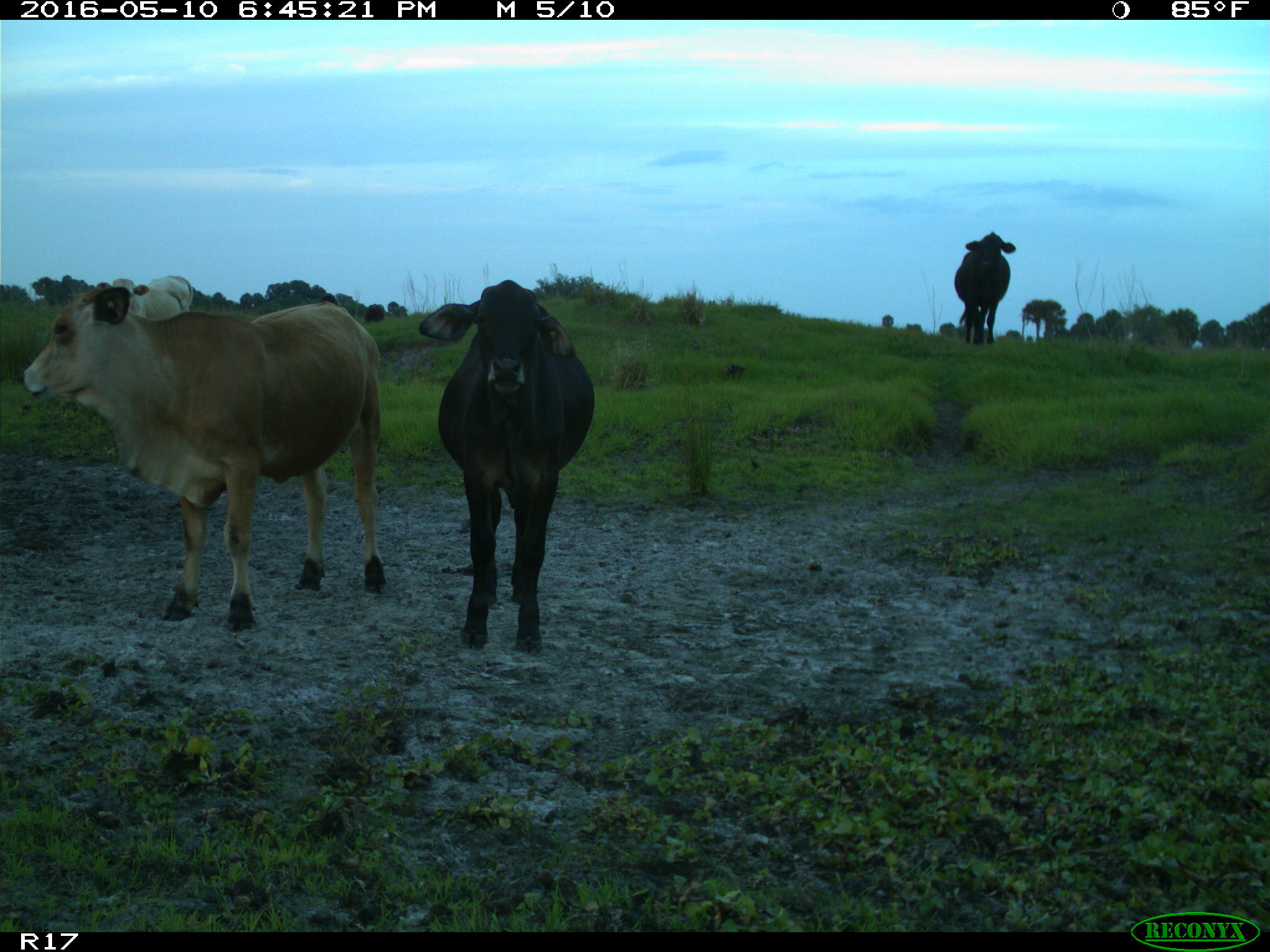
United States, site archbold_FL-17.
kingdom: Animalia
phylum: Chordata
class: Mammalia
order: Artiodactyla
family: Bovidae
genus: Bos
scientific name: Bos taurus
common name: domestic cow